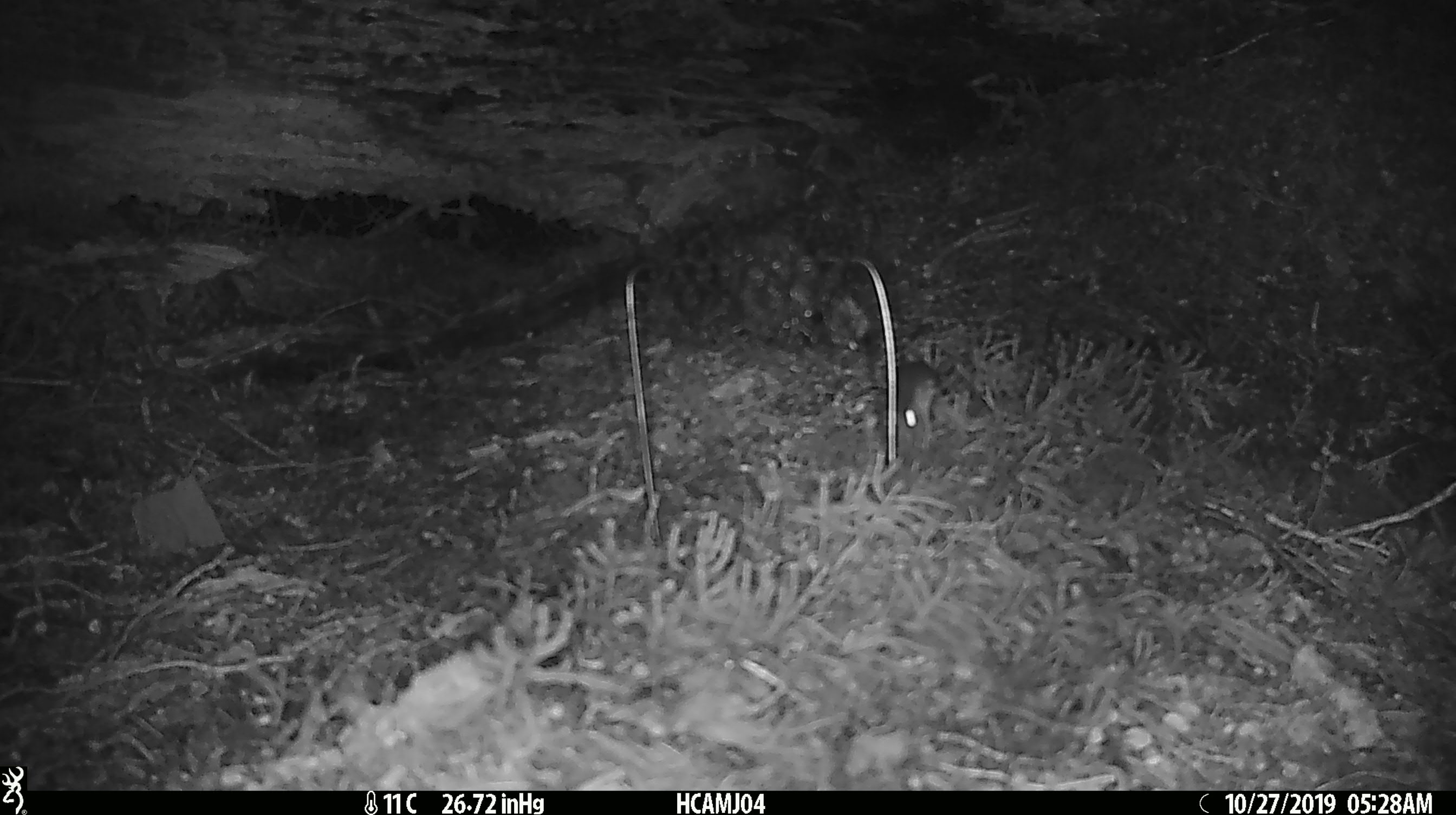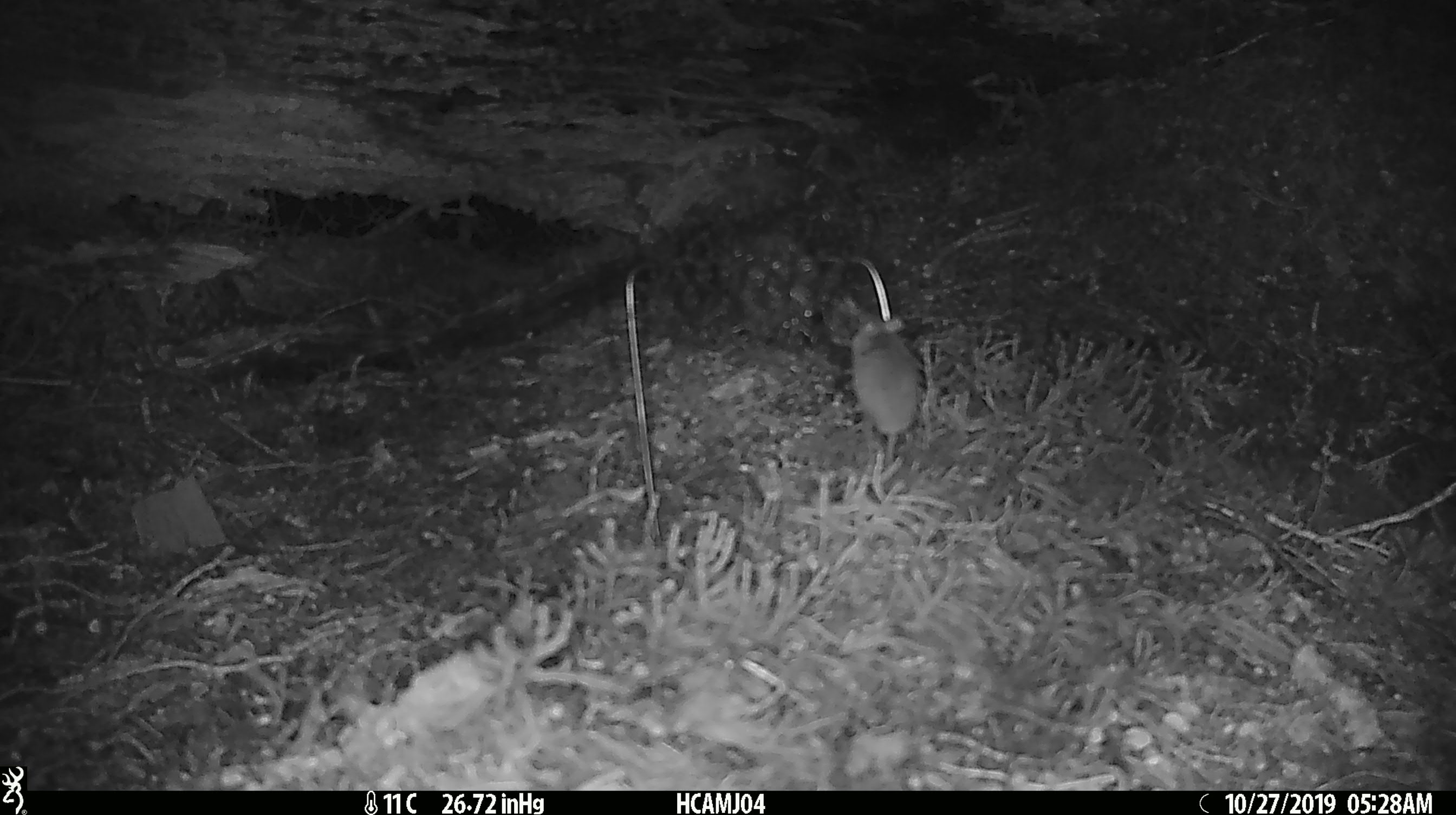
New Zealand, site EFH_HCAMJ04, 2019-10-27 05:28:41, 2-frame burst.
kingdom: Animalia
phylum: Chordata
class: Mammalia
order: Rodentia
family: Muridae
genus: Mus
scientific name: Mus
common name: mouse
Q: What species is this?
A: Mouse (Mus).